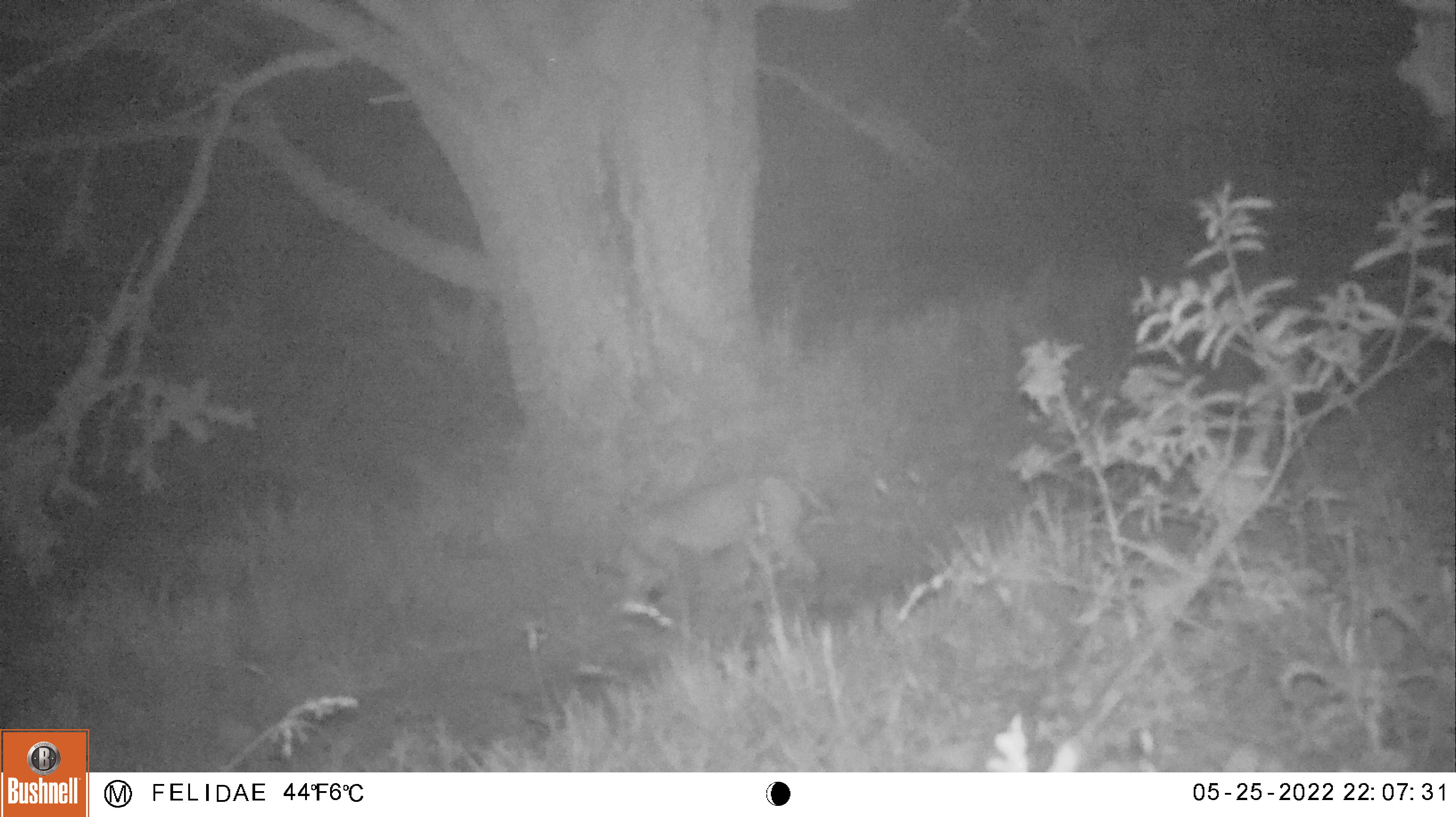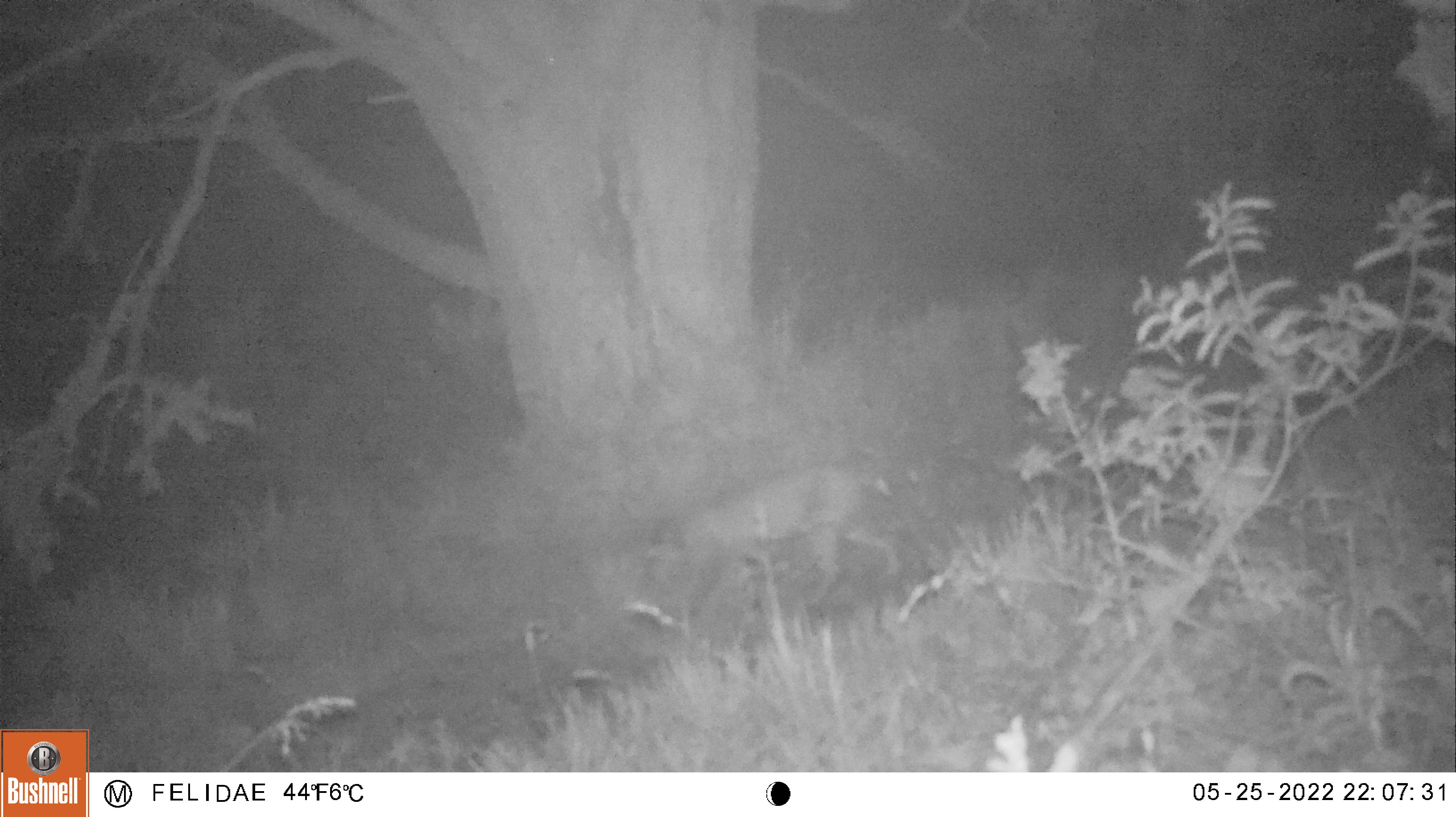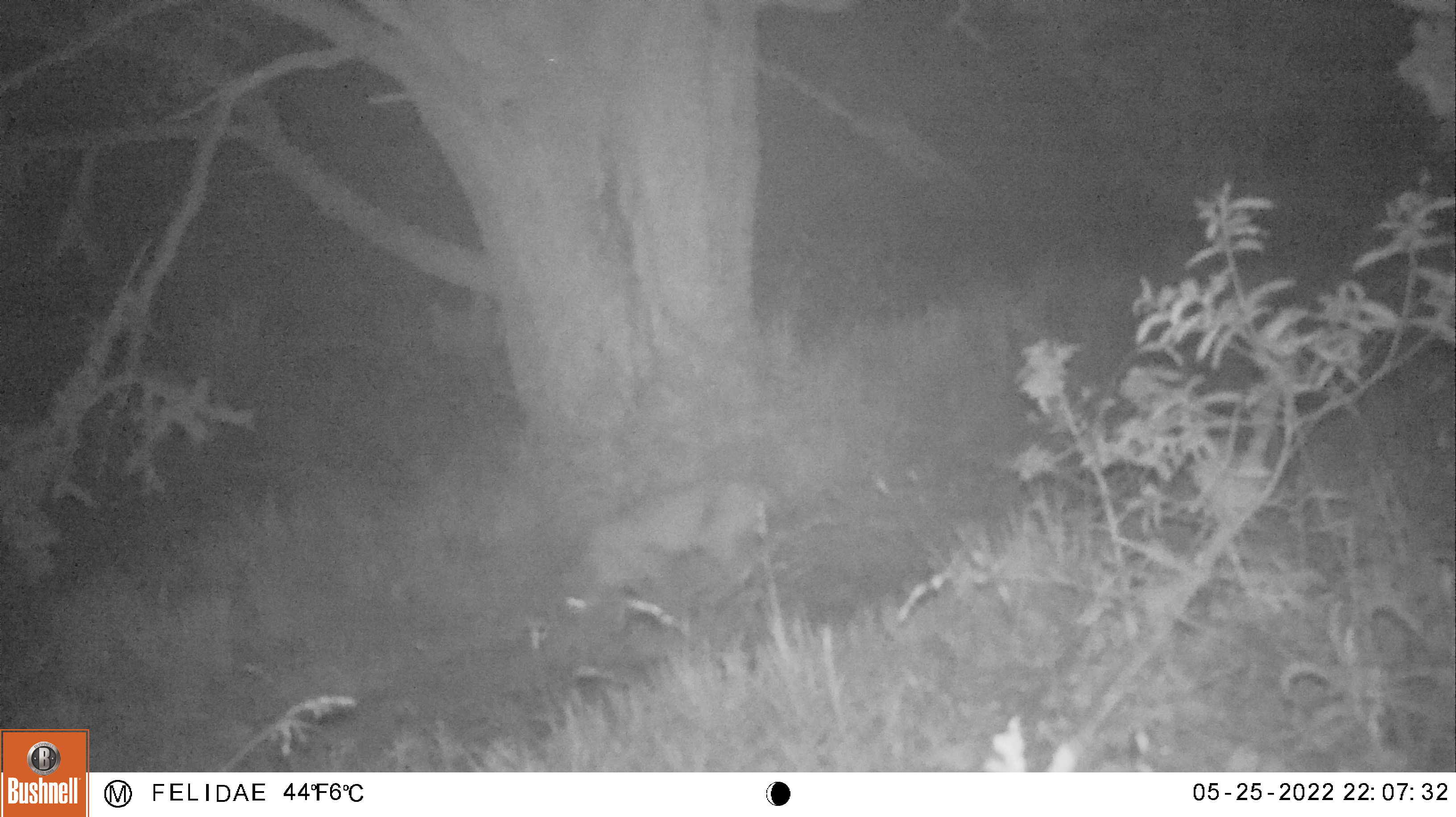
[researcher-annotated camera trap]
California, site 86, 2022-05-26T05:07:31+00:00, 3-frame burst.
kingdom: Animalia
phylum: Chordata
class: Mammalia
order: Carnivora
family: Felidae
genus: Lynx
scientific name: Lynx rufus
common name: bobcat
Bobcat (Lynx rufus).